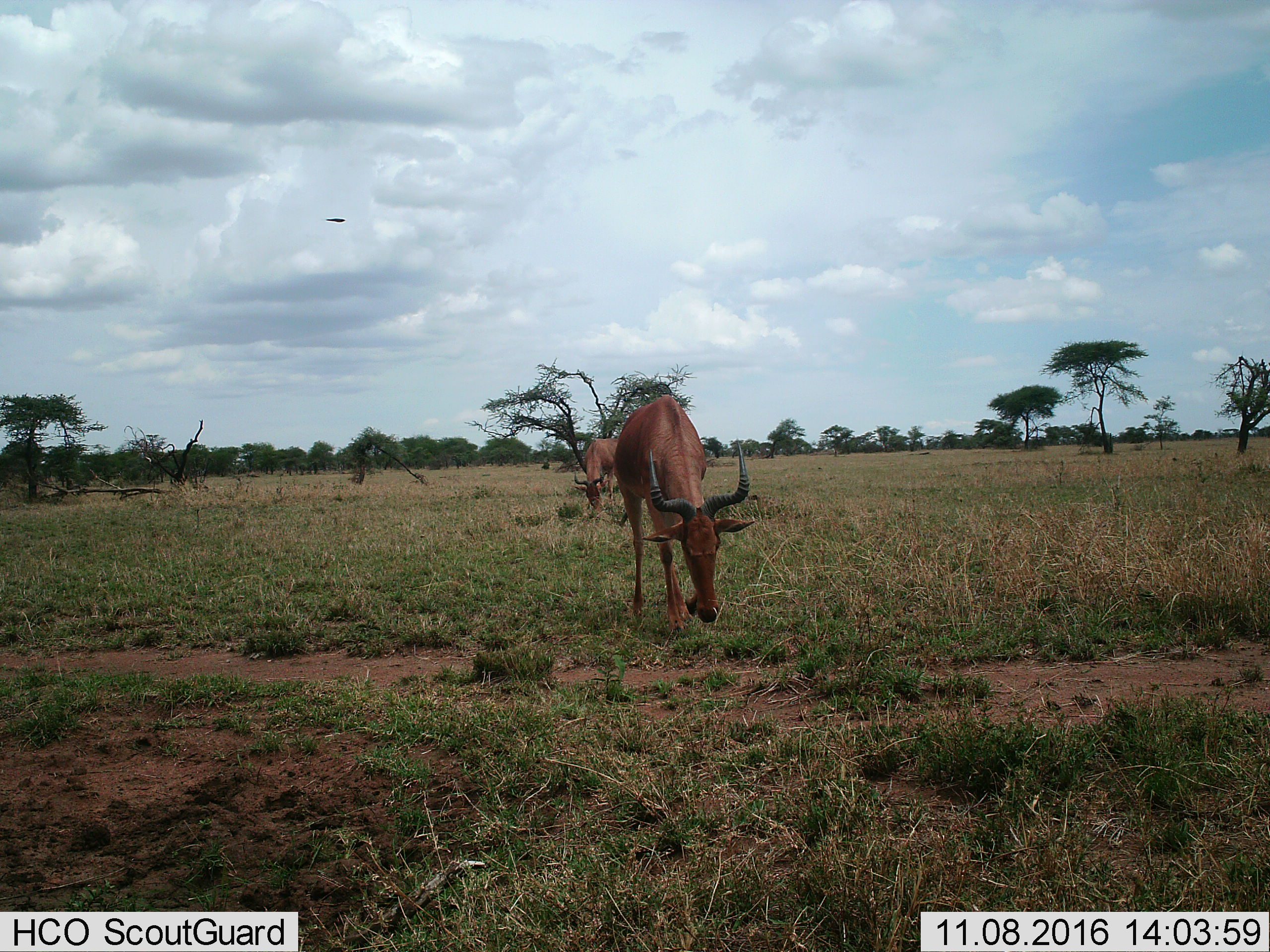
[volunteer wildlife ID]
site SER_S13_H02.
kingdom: Animalia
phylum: Chordata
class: Mammalia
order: Artiodactyla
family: Bovidae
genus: Alcelaphus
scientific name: Alcelaphus buselaphus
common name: hartebeest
Hartebeest (Alcelaphus buselaphus), count 2. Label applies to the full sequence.